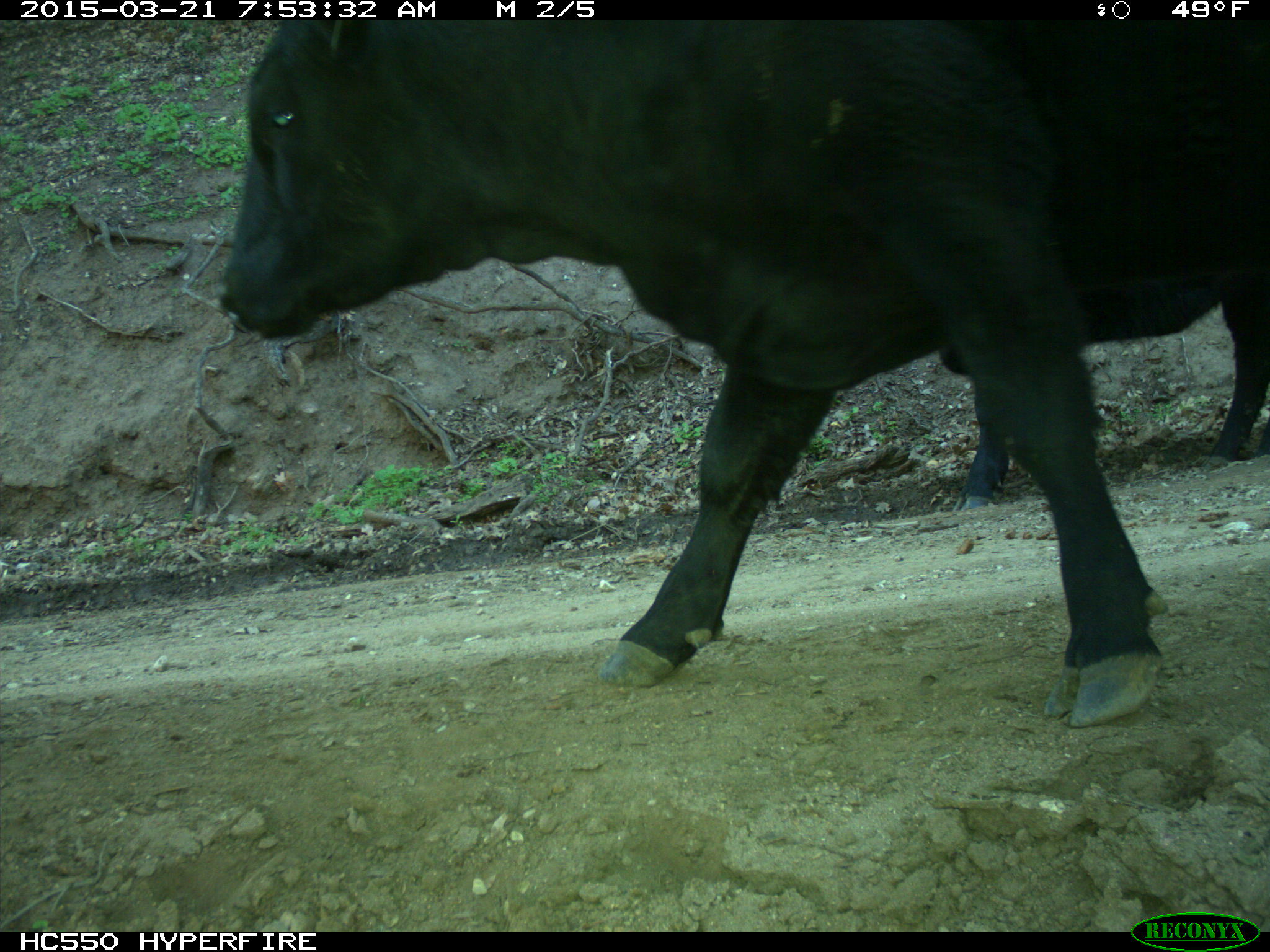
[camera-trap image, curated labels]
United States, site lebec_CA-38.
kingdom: Animalia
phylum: Chordata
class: Mammalia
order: Artiodactyla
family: Bovidae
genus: Bos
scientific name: Bos taurus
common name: domestic cow